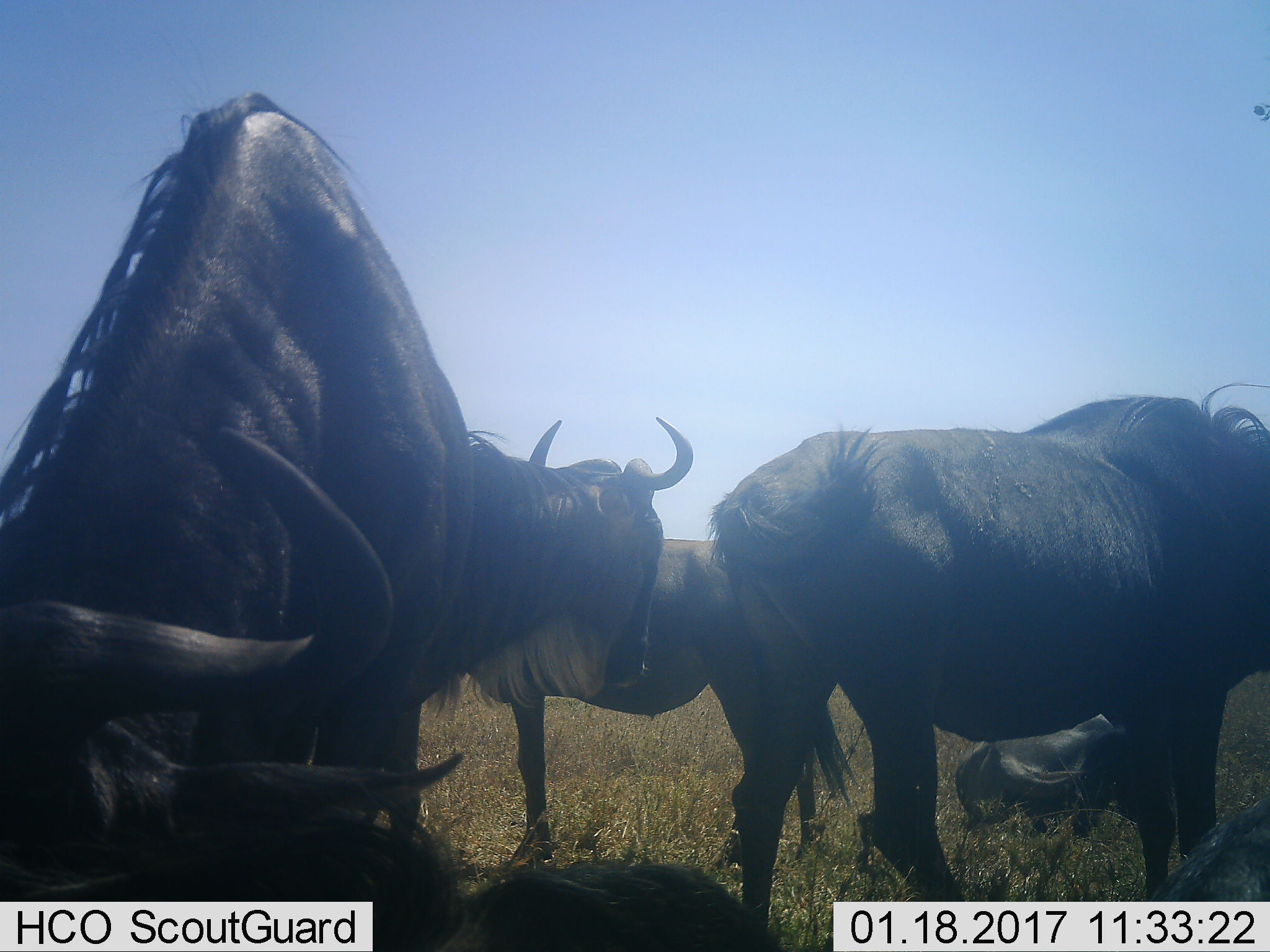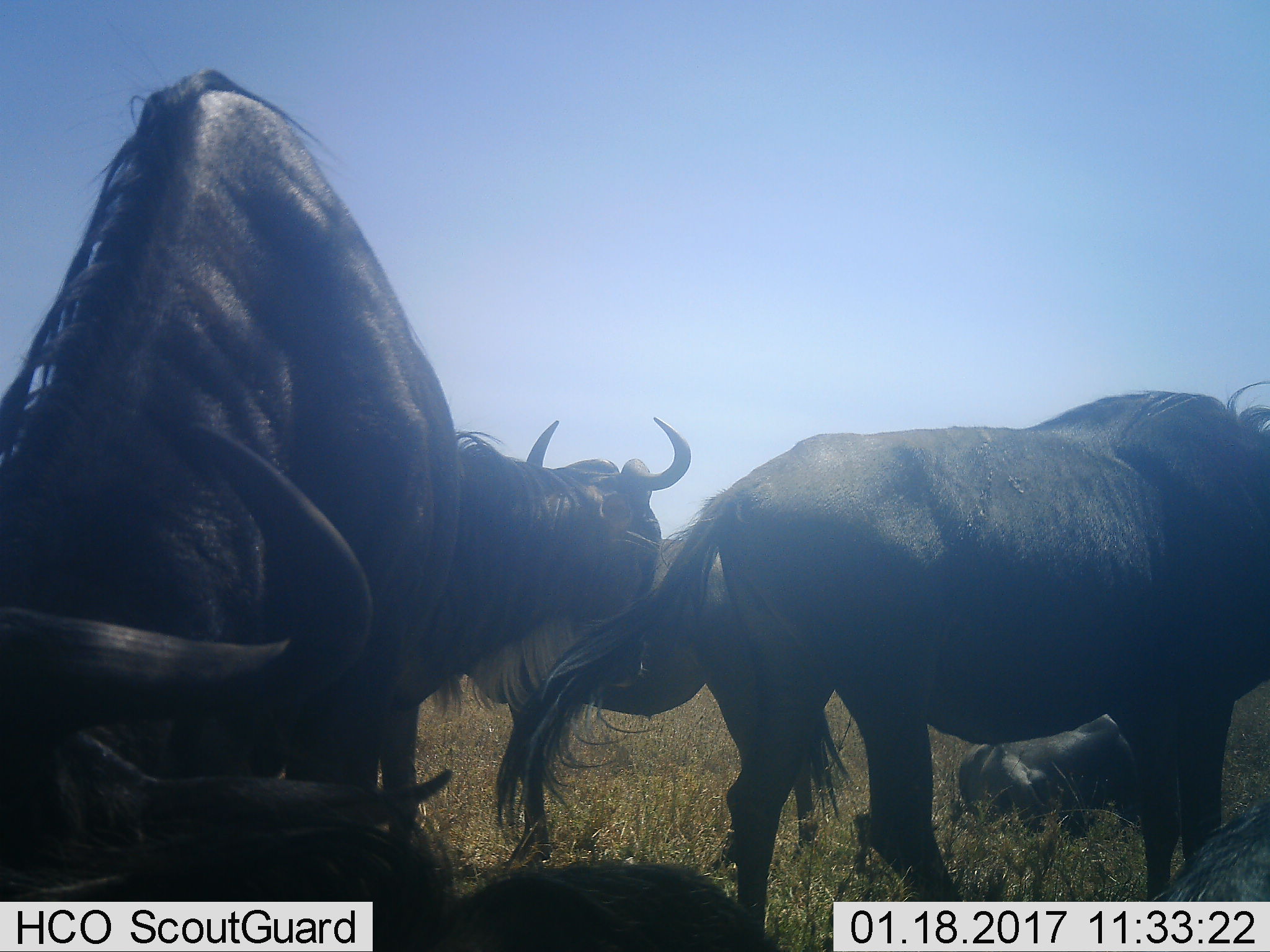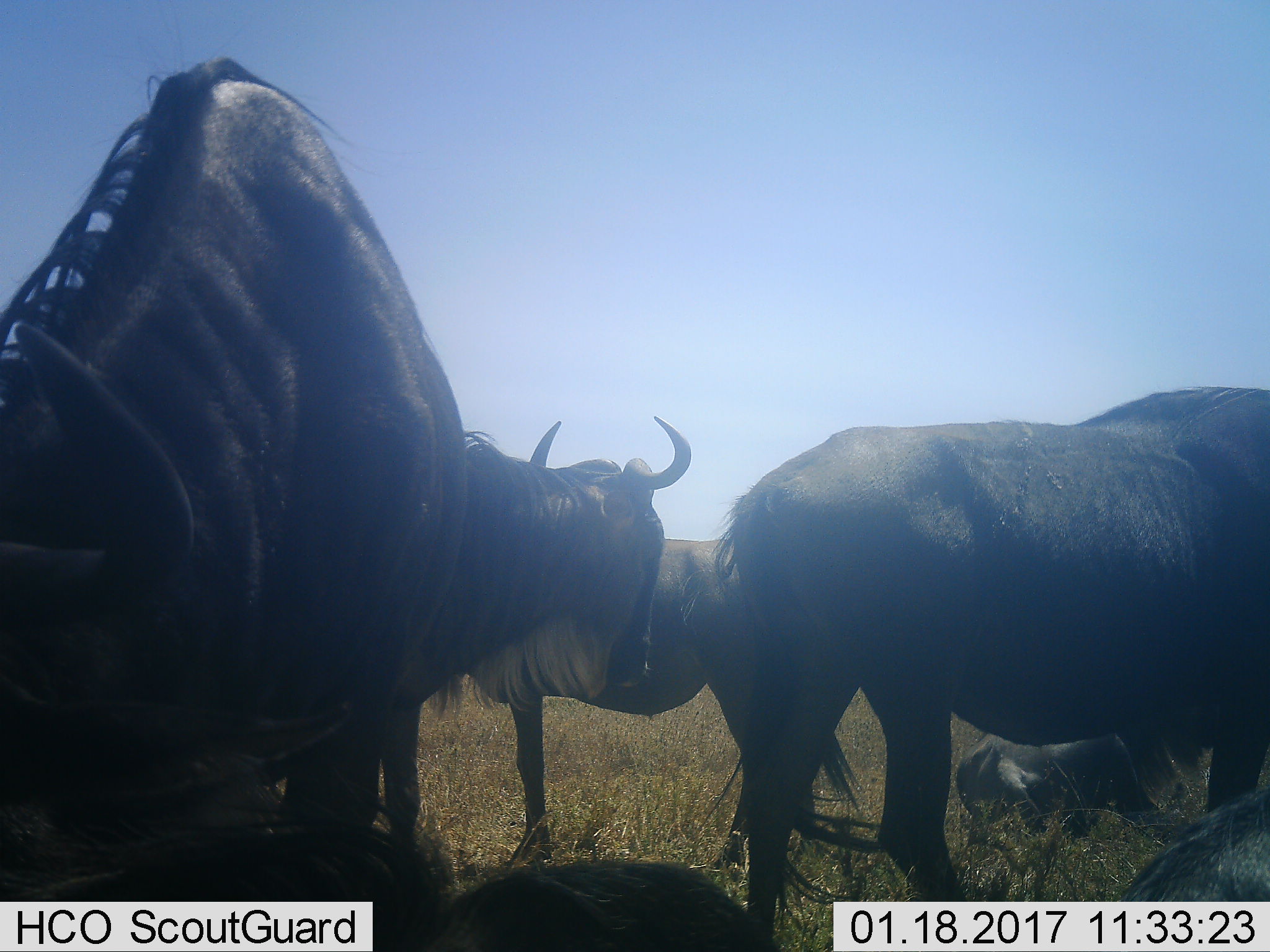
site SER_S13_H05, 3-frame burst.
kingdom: Animalia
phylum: Chordata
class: Mammalia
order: Artiodactyla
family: Bovidae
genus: Connochaetes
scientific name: Connochaetes taurinus taurinus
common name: blue wildebeest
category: wildebeestblue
Wildebeestblue (blue wildebeest) (Connochaetes taurinus taurinus), count 5. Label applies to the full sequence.